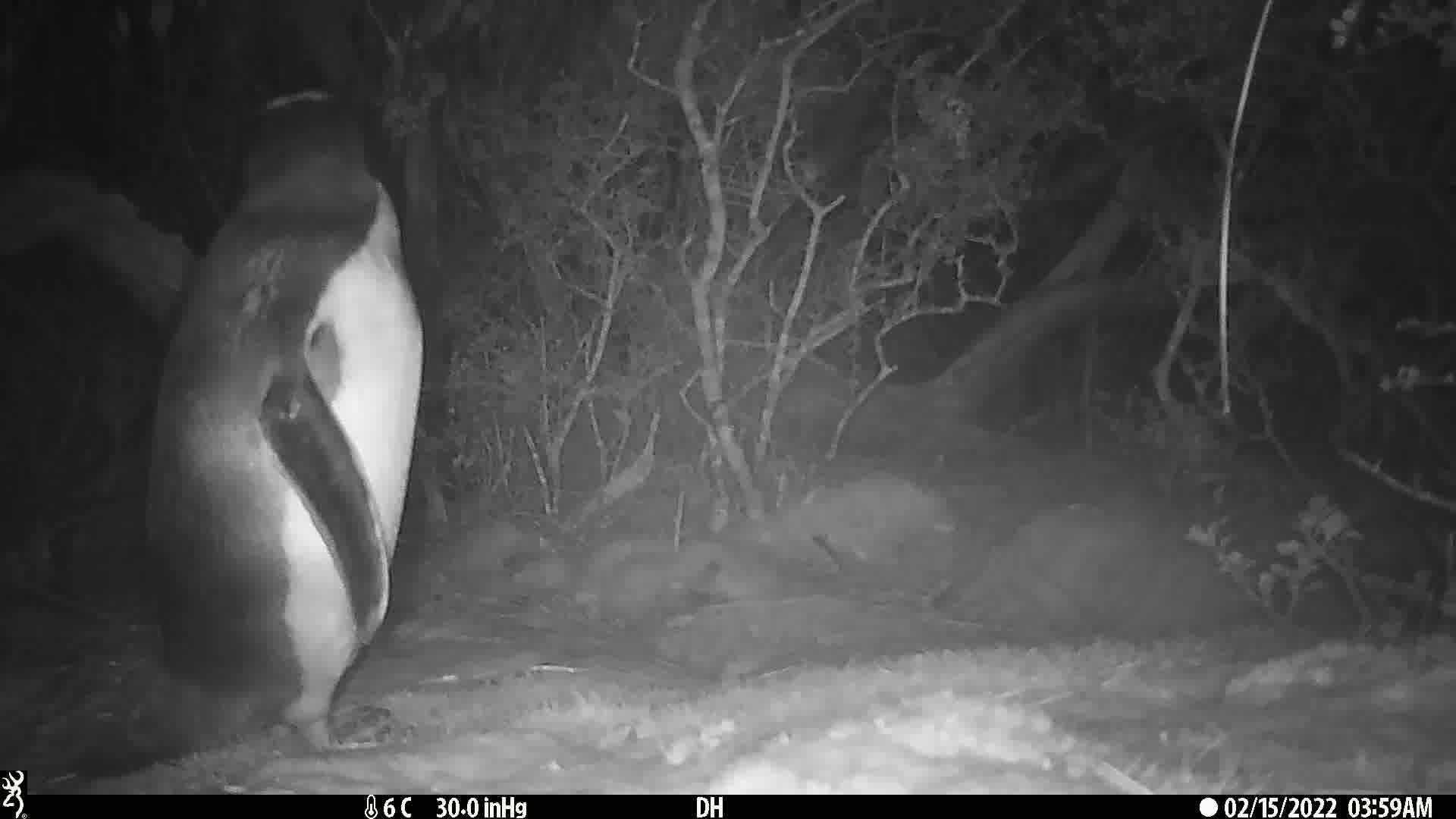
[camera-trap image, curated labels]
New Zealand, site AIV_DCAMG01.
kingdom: Animalia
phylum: Chordata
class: Aves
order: Sphenisciformes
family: Spheniscidae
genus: Megadyptes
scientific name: Megadyptes antipodes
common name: yellow-eyed penguin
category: yellow eyed penguin